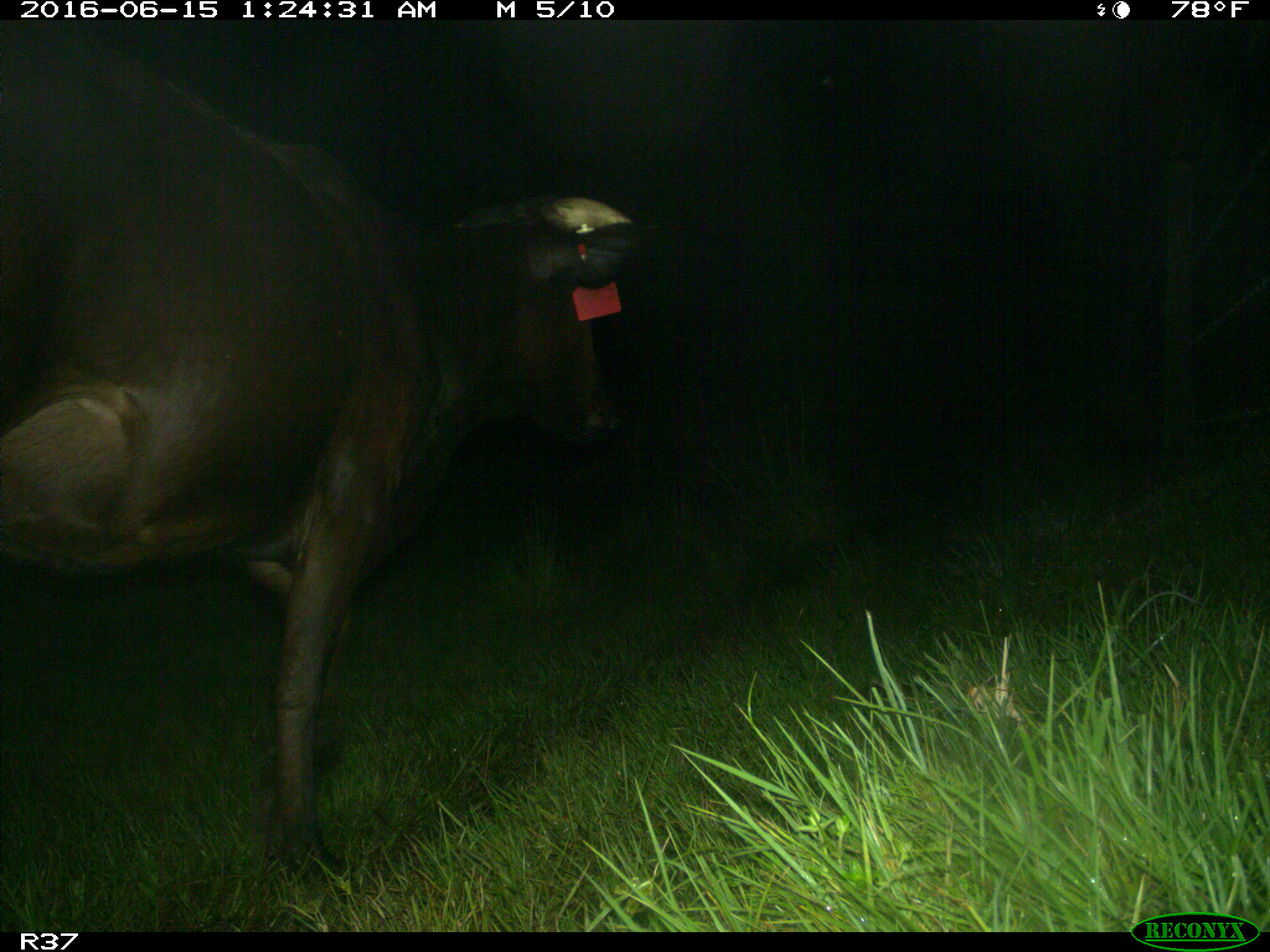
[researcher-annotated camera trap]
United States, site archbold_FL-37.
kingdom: Animalia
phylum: Chordata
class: Mammalia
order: Artiodactyla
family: Bovidae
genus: Bos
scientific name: Bos taurus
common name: domestic cow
Bos taurus (domestic cow).